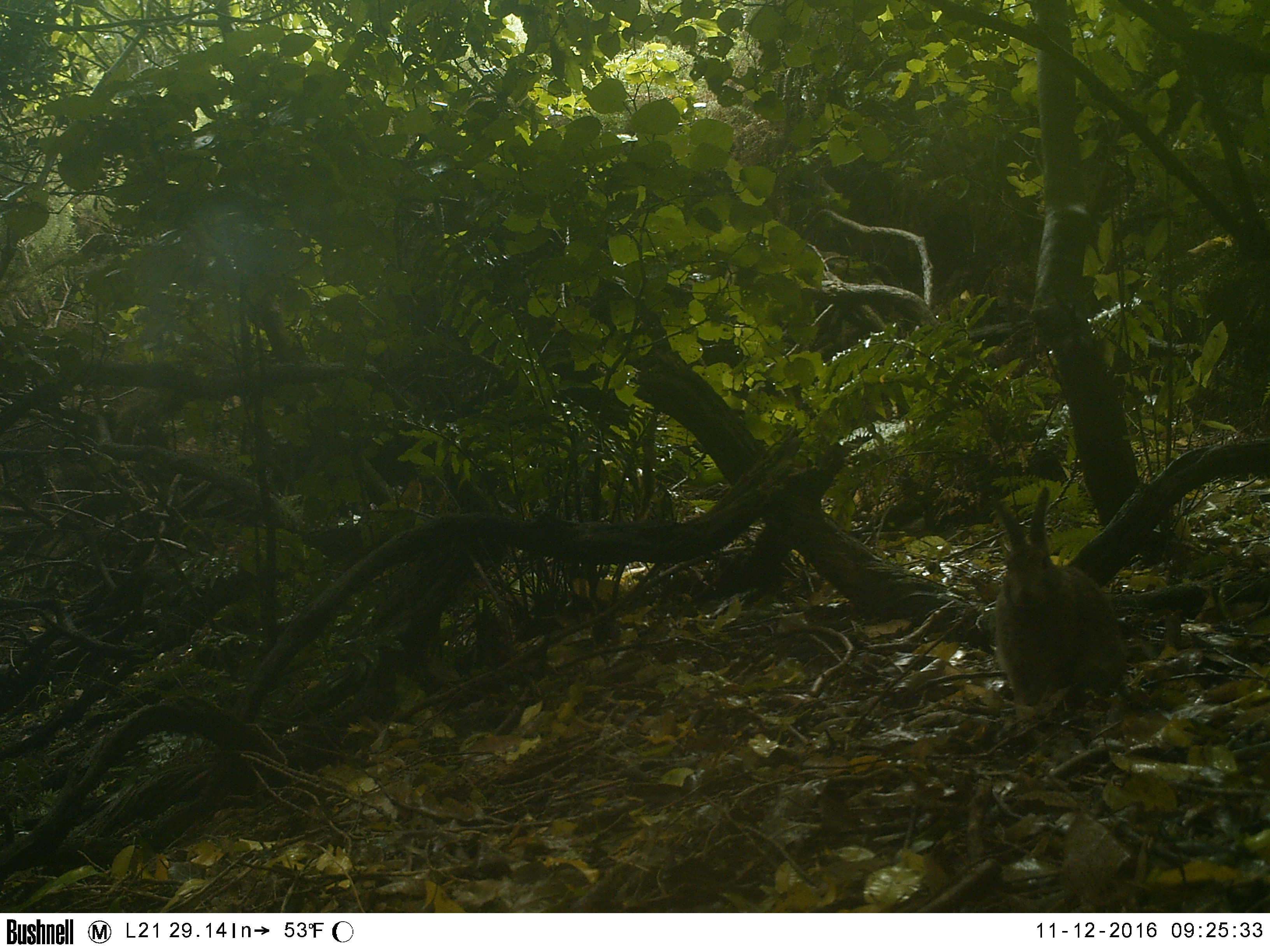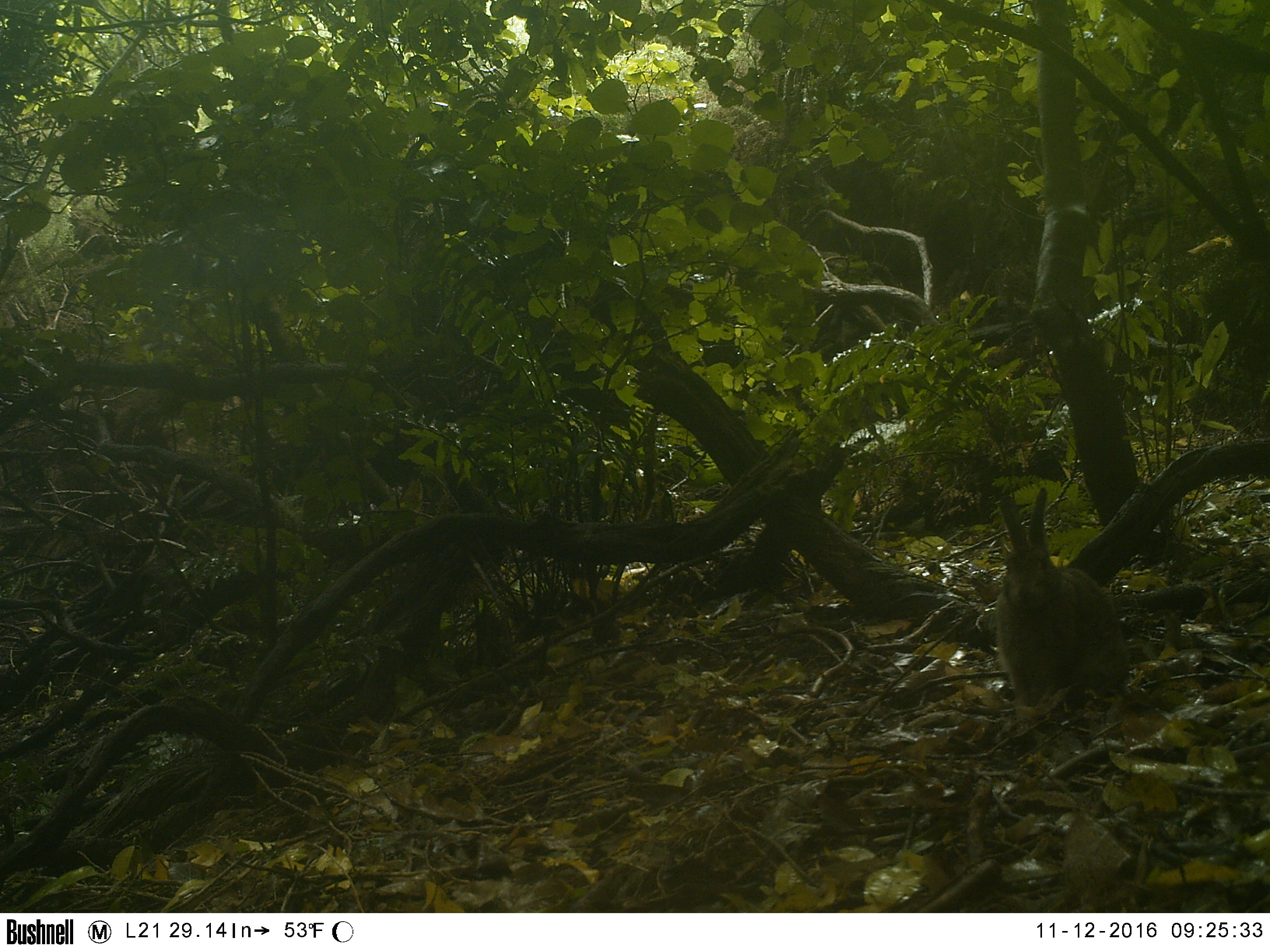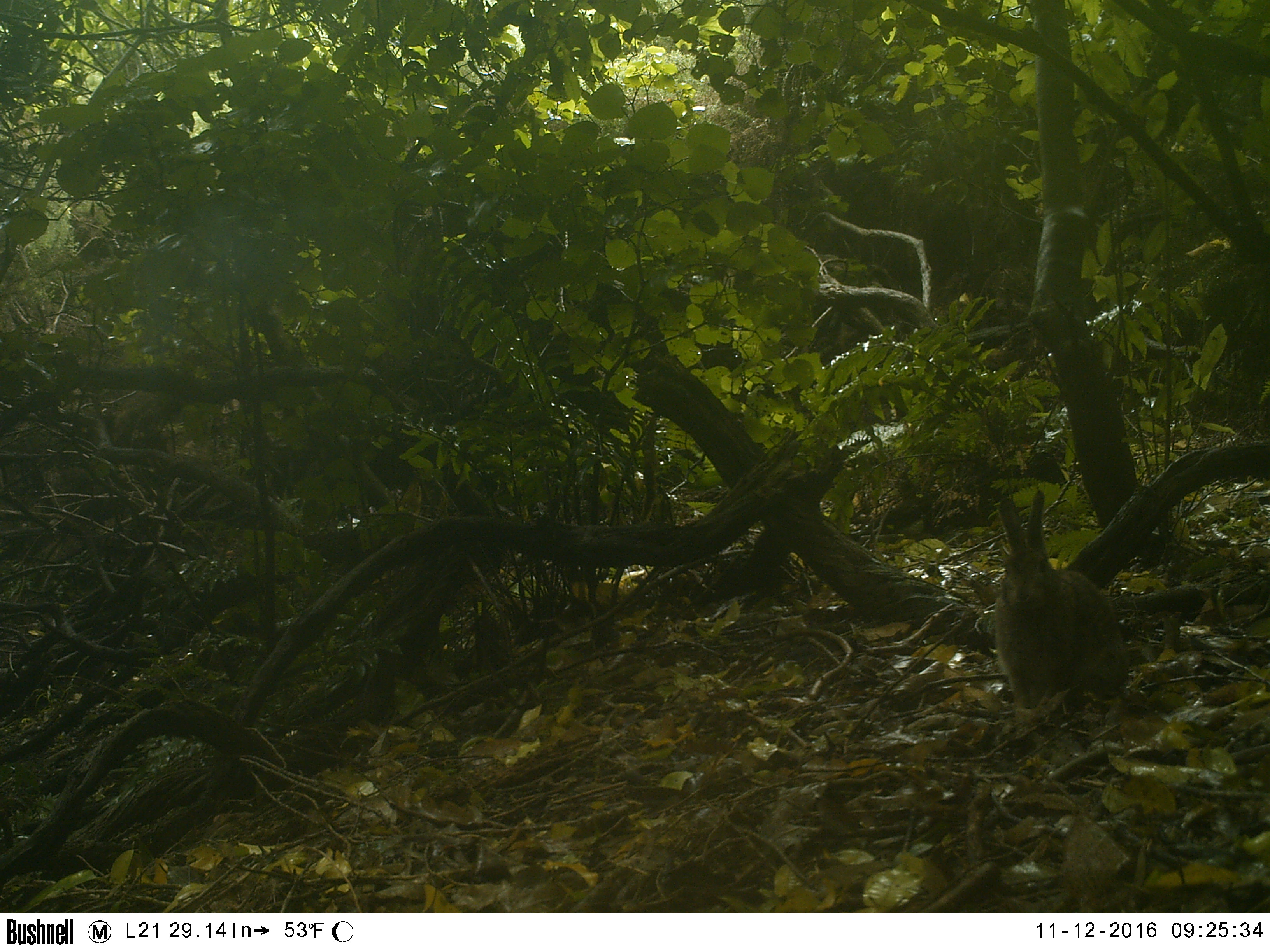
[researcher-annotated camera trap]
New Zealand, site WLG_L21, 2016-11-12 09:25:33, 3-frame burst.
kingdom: Animalia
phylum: Chordata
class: Mammalia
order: Lagomorpha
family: Leporidae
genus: Oryctolagus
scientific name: Oryctolagus cuniculus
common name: european rabbit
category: rabbit